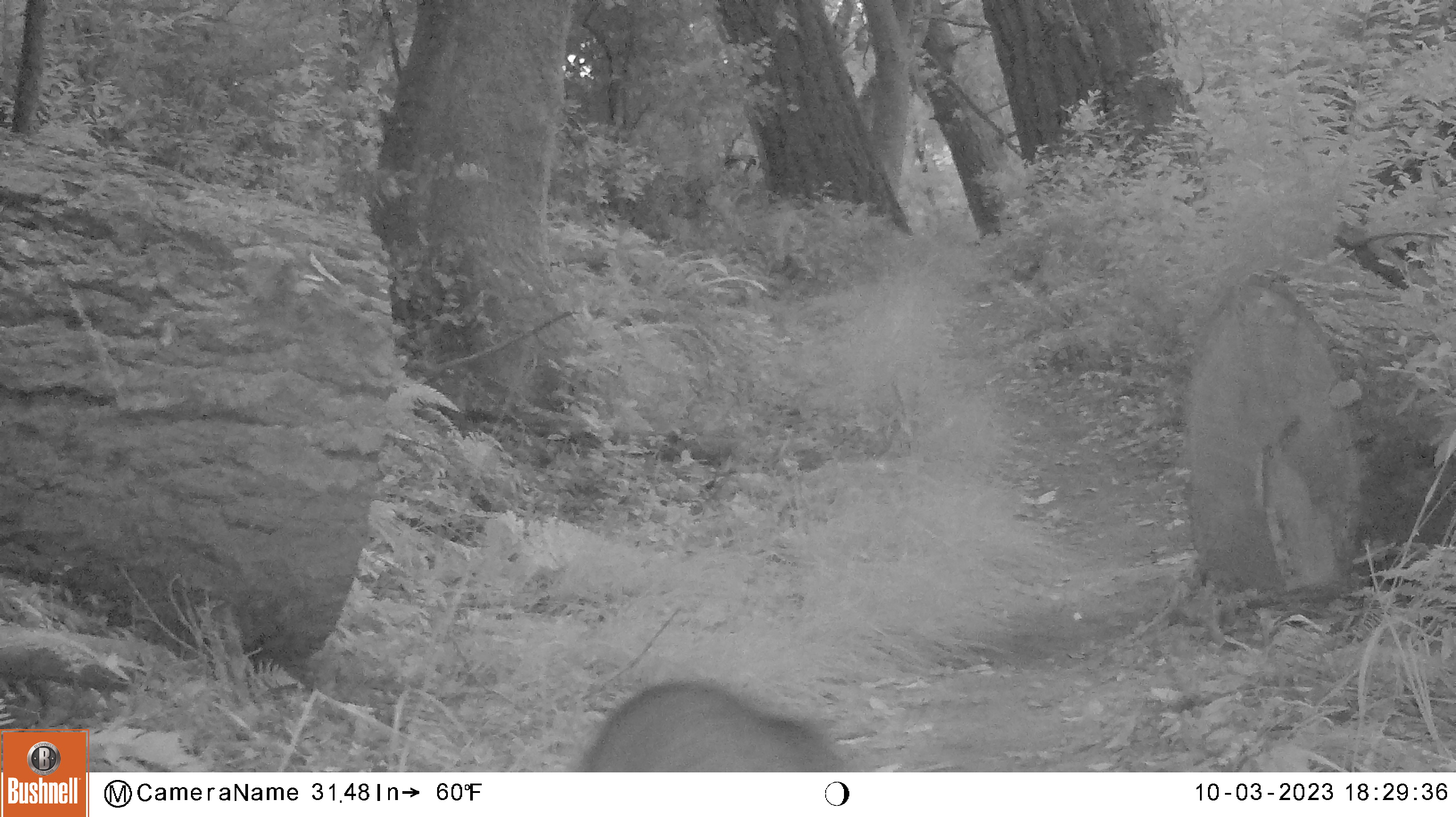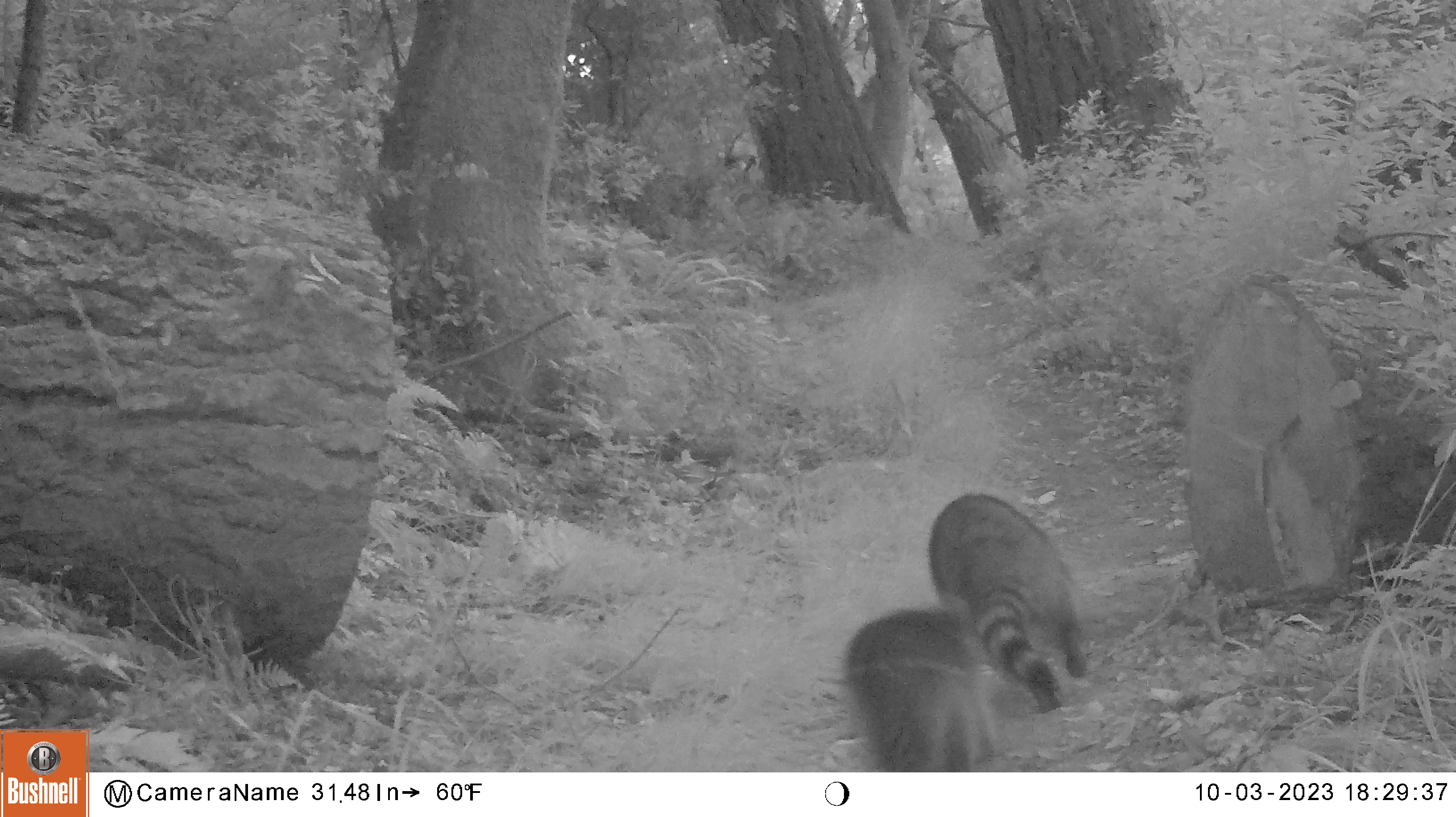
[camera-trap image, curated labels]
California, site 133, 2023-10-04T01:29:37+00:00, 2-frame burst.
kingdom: Animalia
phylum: Chordata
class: Mammalia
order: Carnivora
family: Procyonidae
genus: Procyon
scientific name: Procyon lotor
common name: raccoon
Raccoon (Procyon lotor).